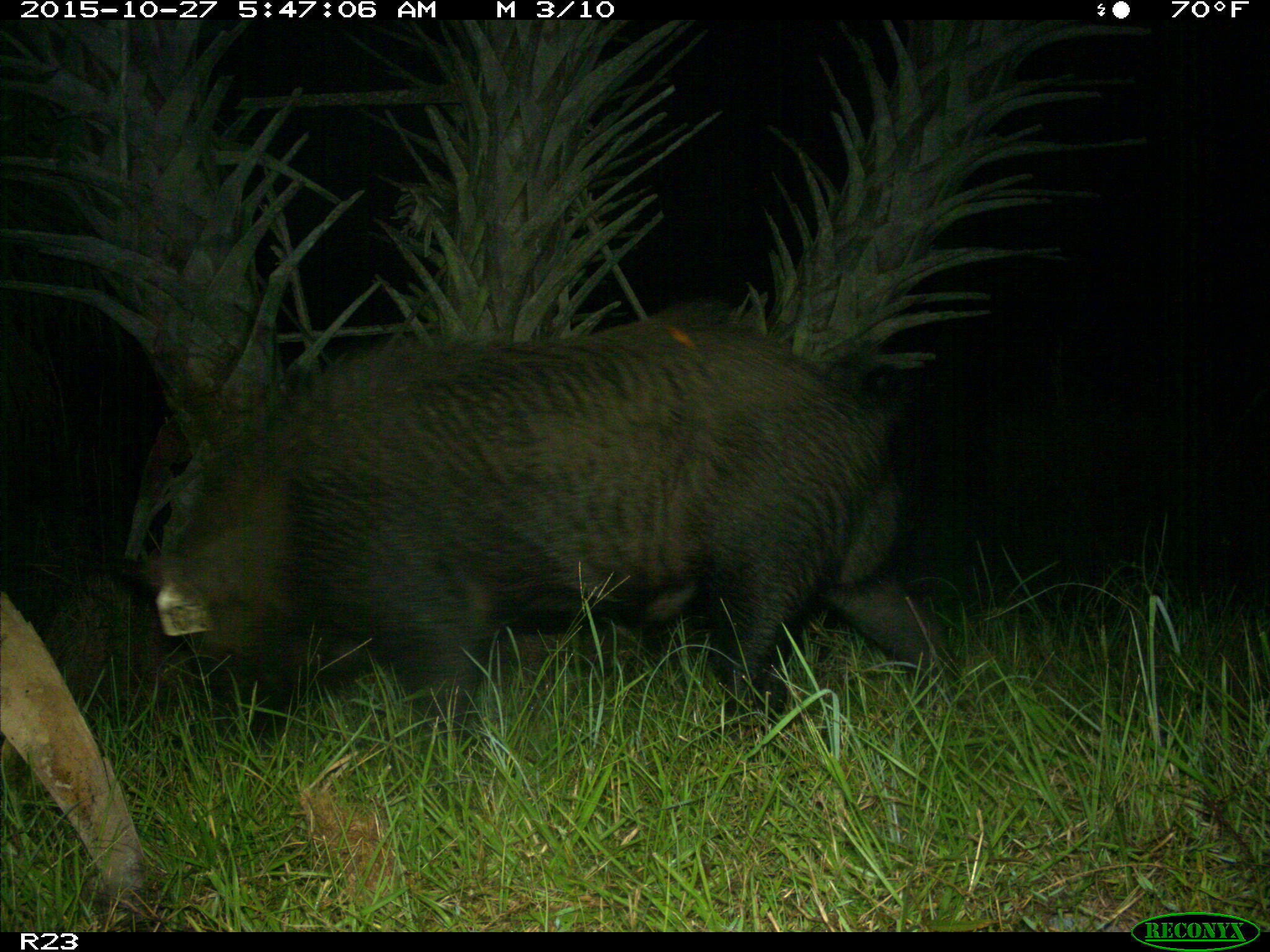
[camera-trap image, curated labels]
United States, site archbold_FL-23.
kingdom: Animalia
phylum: Chordata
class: Mammalia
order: Artiodactyla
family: Suidae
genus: Sus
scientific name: Sus scrofa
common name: wild boar